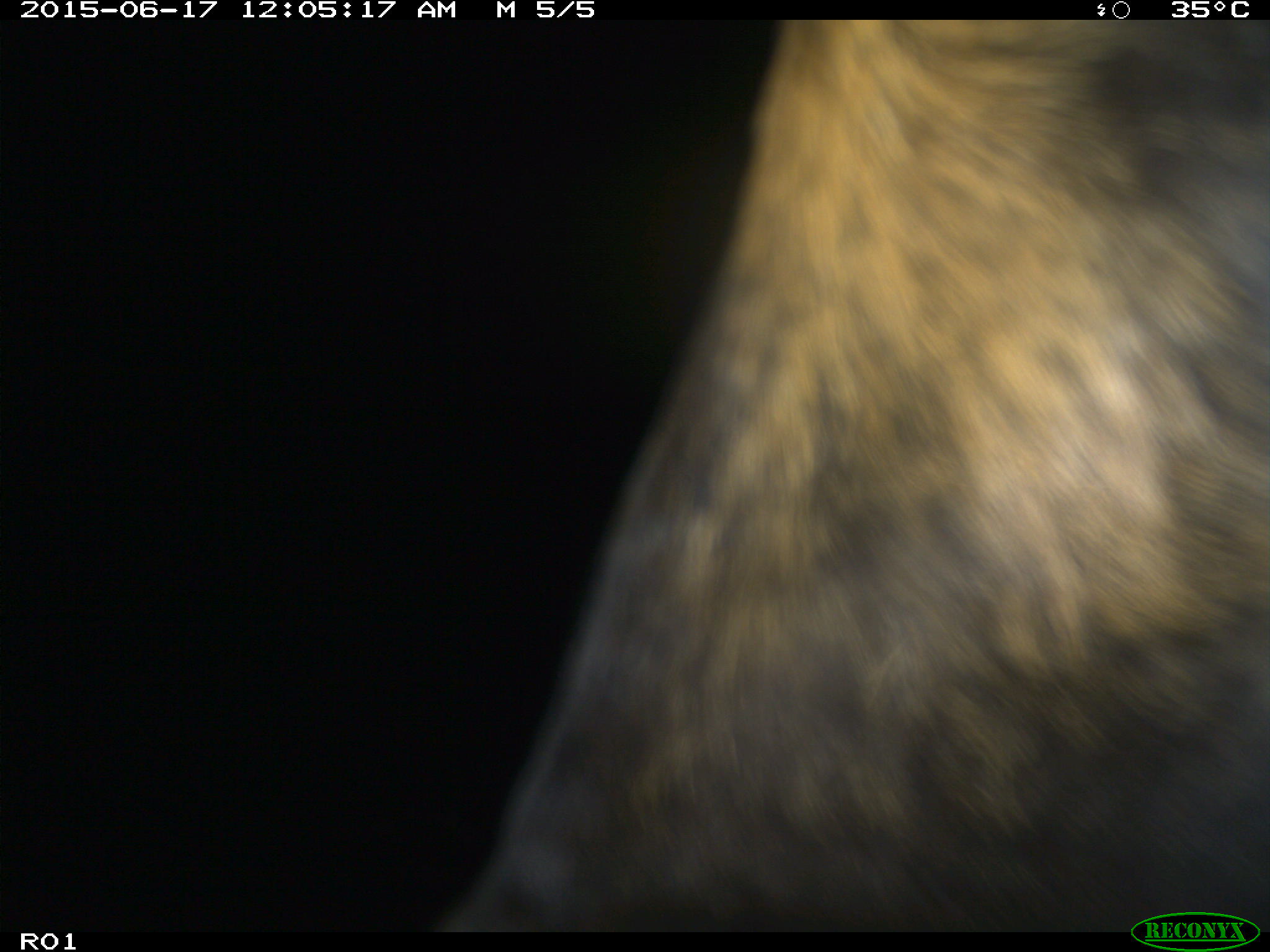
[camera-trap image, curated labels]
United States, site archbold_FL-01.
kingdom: Animalia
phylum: Chordata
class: Mammalia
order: Artiodactyla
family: Bovidae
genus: Bos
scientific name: Bos taurus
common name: domestic cow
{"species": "Bos taurus (domestic cow)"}